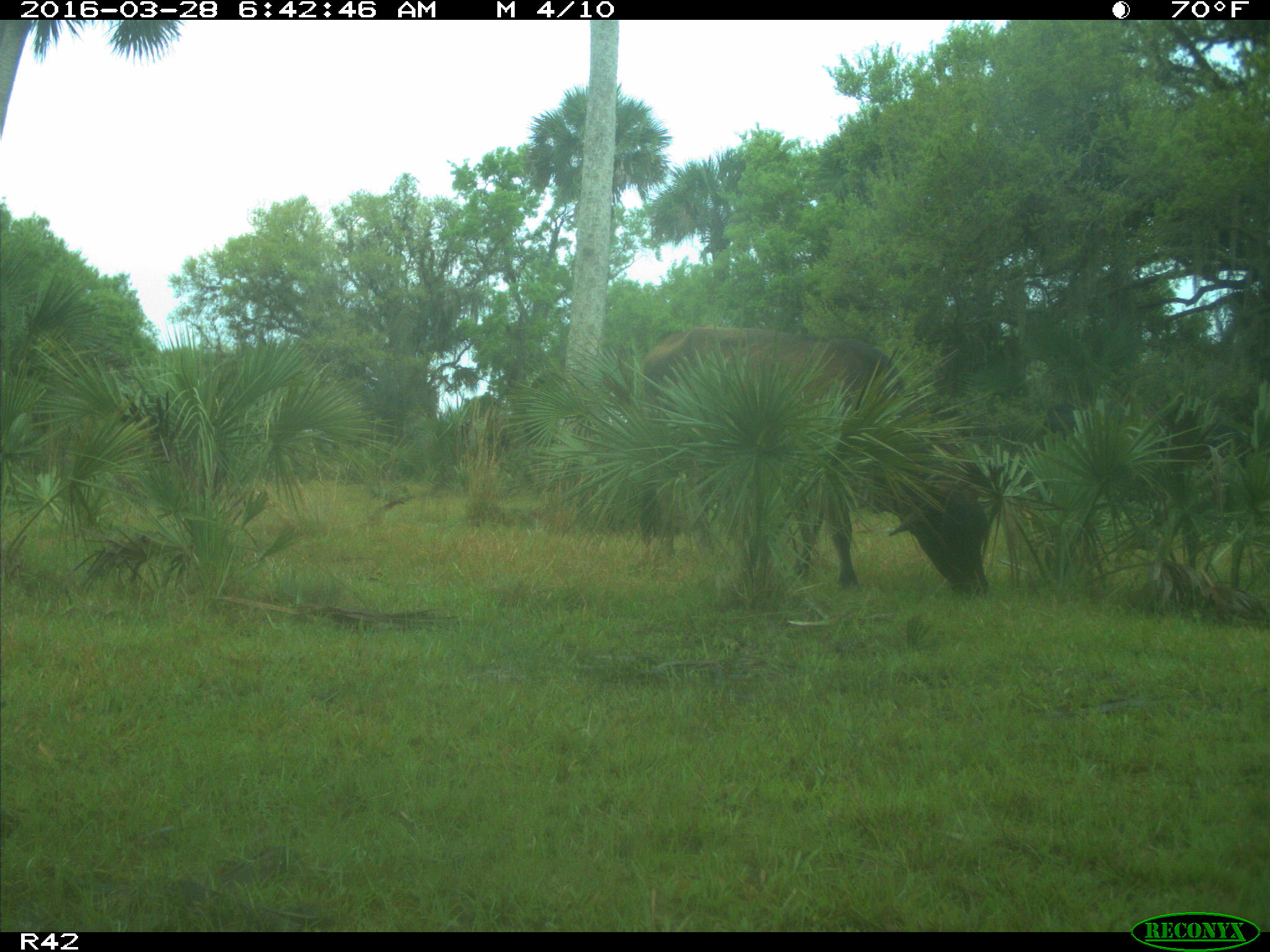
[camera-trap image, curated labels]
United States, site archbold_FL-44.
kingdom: Animalia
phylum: Chordata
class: Mammalia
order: Artiodactyla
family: Bovidae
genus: Bos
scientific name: Bos taurus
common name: domestic cow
Bos taurus (domestic cow).